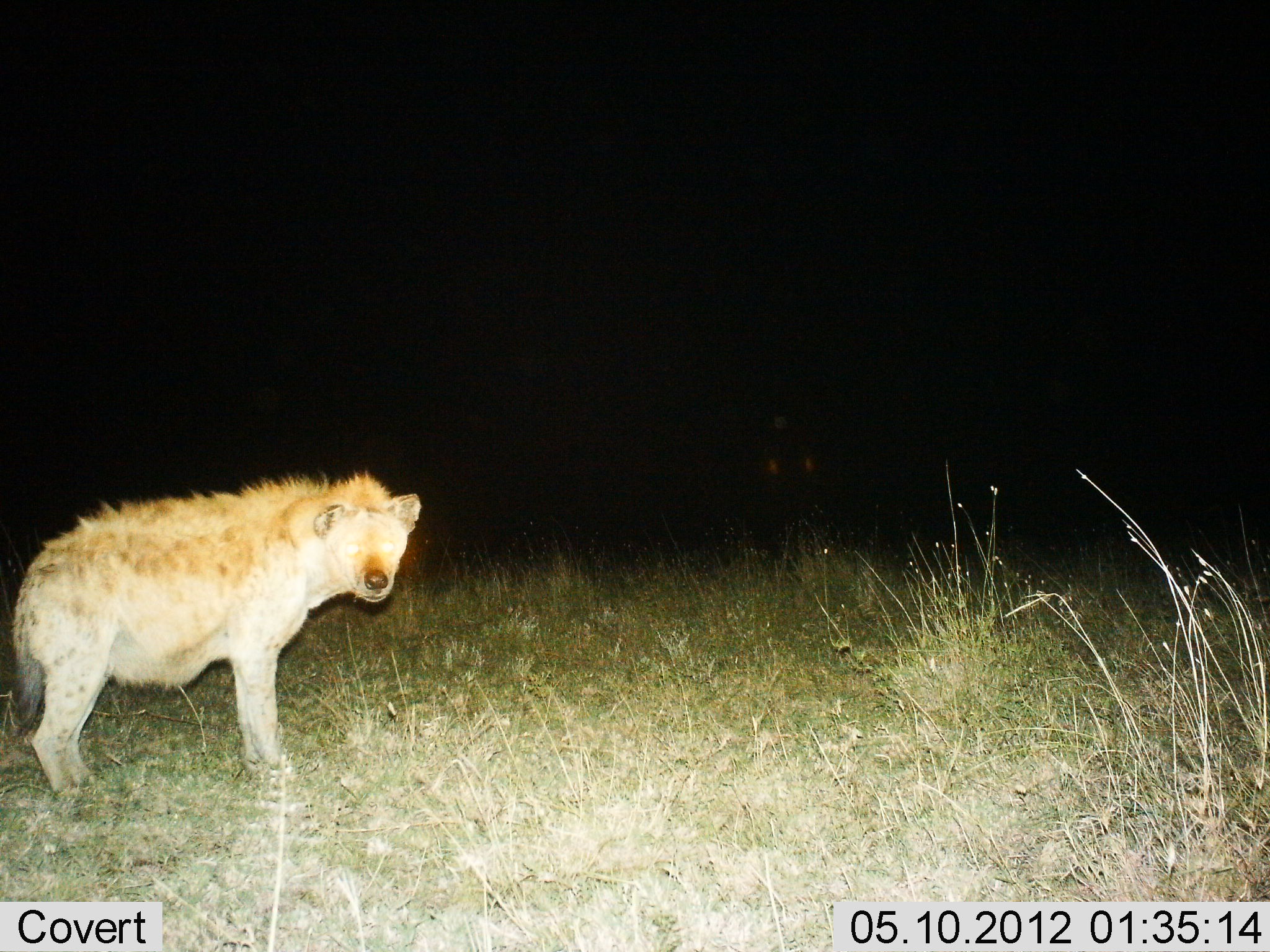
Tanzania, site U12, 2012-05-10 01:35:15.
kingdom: Animalia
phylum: Chordata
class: Mammalia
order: Carnivora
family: Hyaenidae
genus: Crocuta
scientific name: Crocuta crocuta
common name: spotted hyena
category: hyenaspotted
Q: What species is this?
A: Hyenaspotted (spotted hyena) (Crocuta crocuta).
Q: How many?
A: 1.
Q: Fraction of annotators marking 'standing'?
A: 100%.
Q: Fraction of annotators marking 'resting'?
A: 0%.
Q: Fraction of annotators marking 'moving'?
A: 0%.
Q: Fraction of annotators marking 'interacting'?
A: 0%.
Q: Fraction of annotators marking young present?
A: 0%.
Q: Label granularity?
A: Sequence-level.